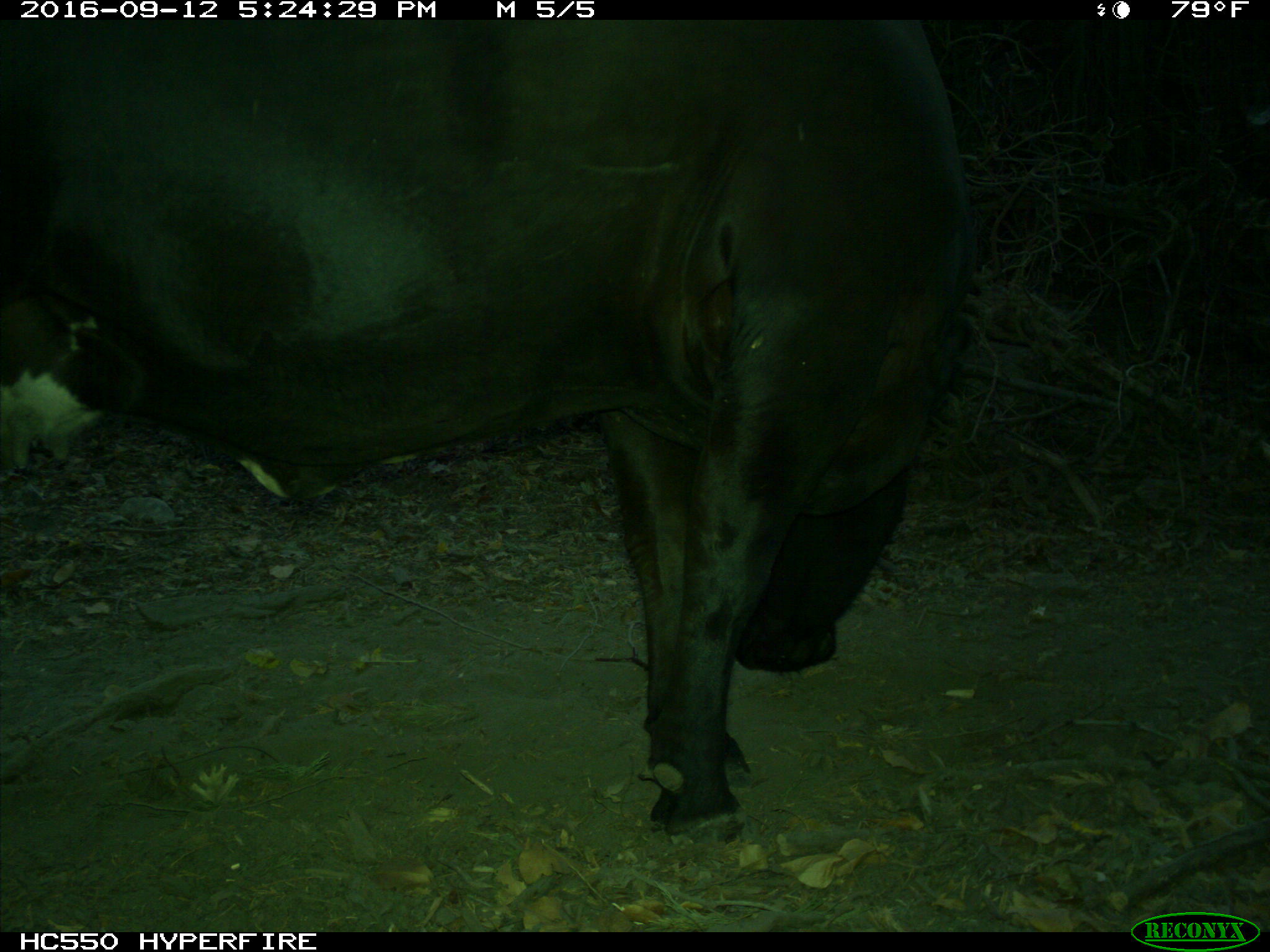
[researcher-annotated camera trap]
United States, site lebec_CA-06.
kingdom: Animalia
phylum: Chordata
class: Mammalia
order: Artiodactyla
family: Bovidae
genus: Bos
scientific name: Bos taurus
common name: domestic cow